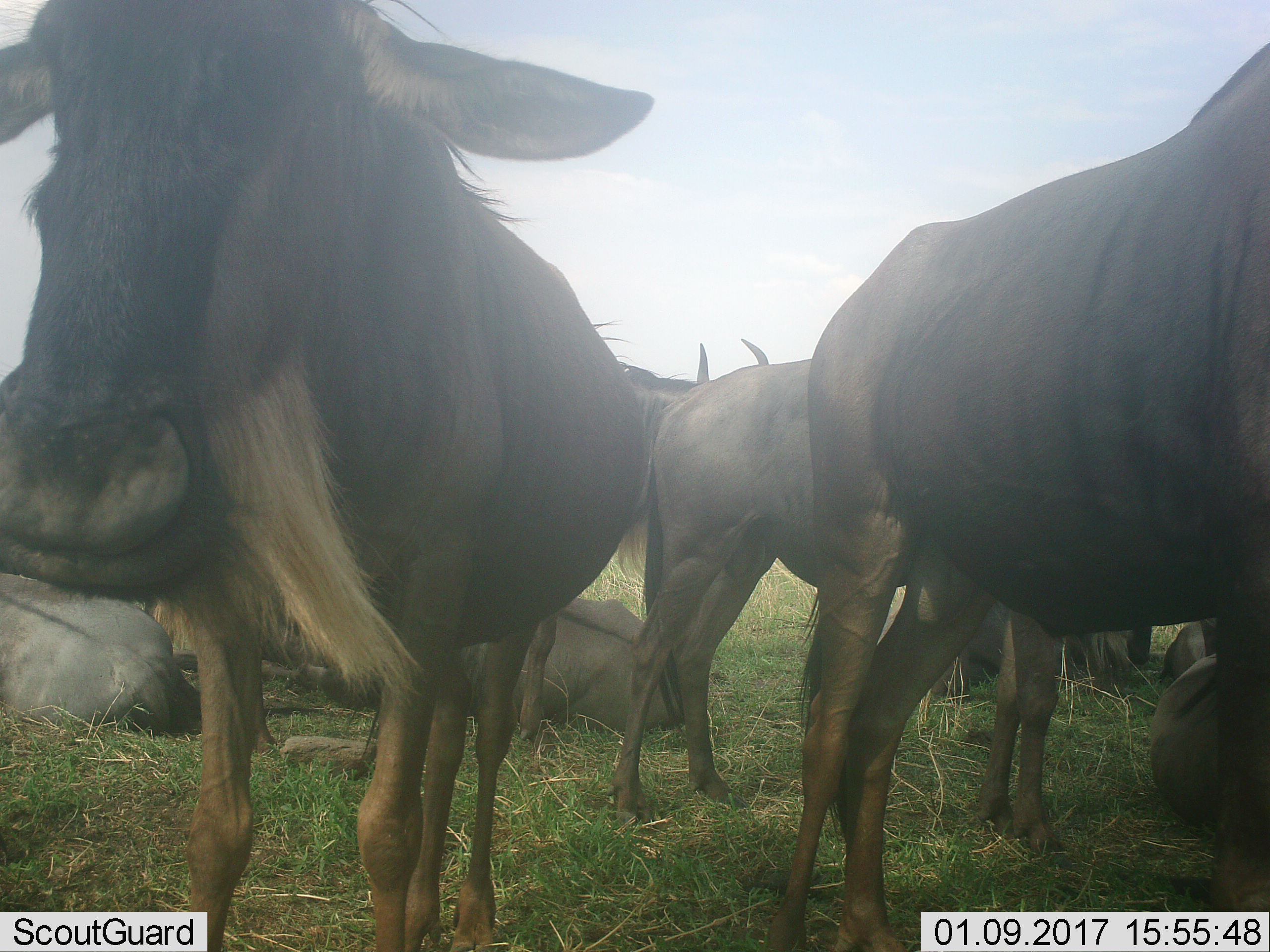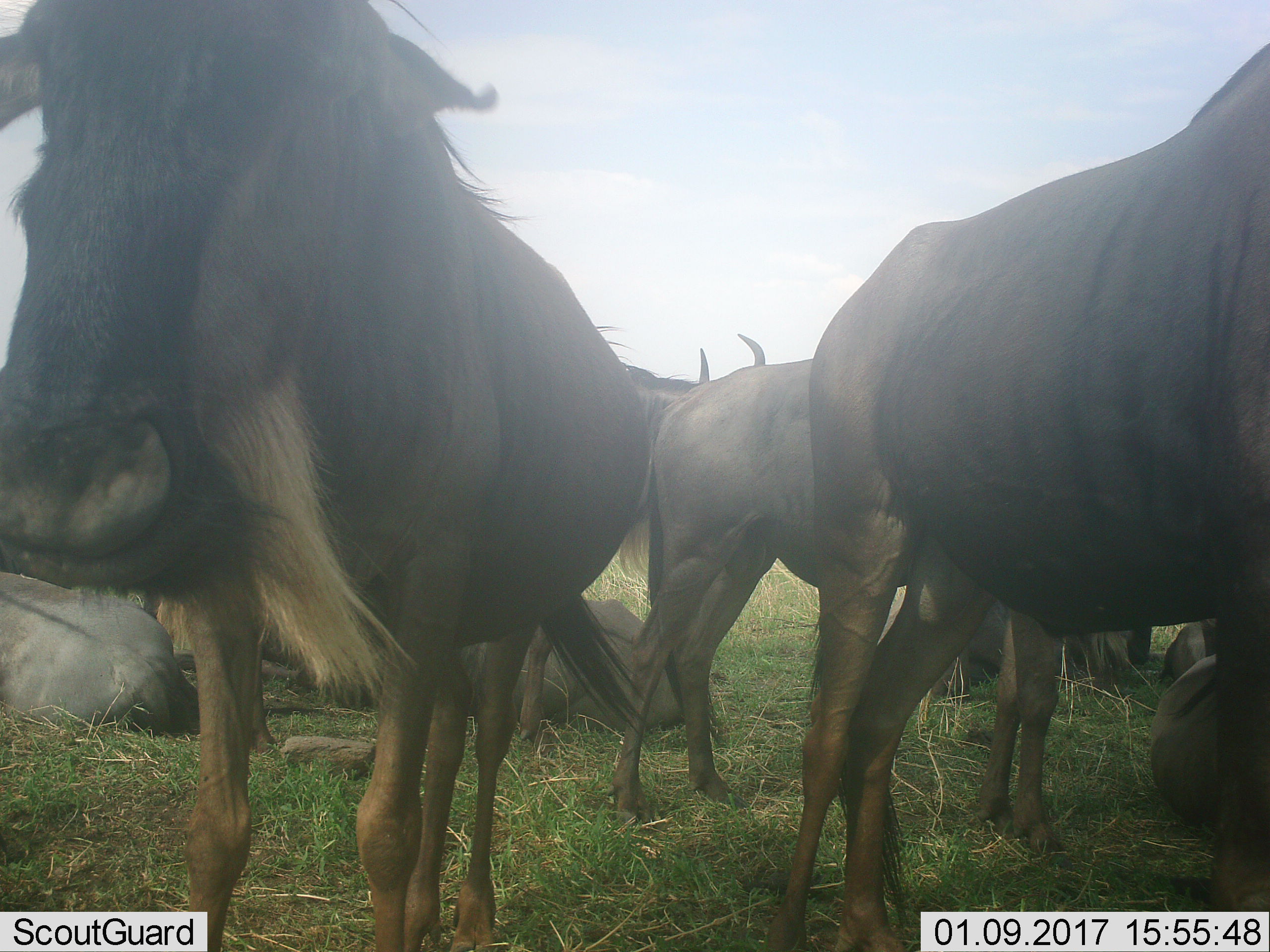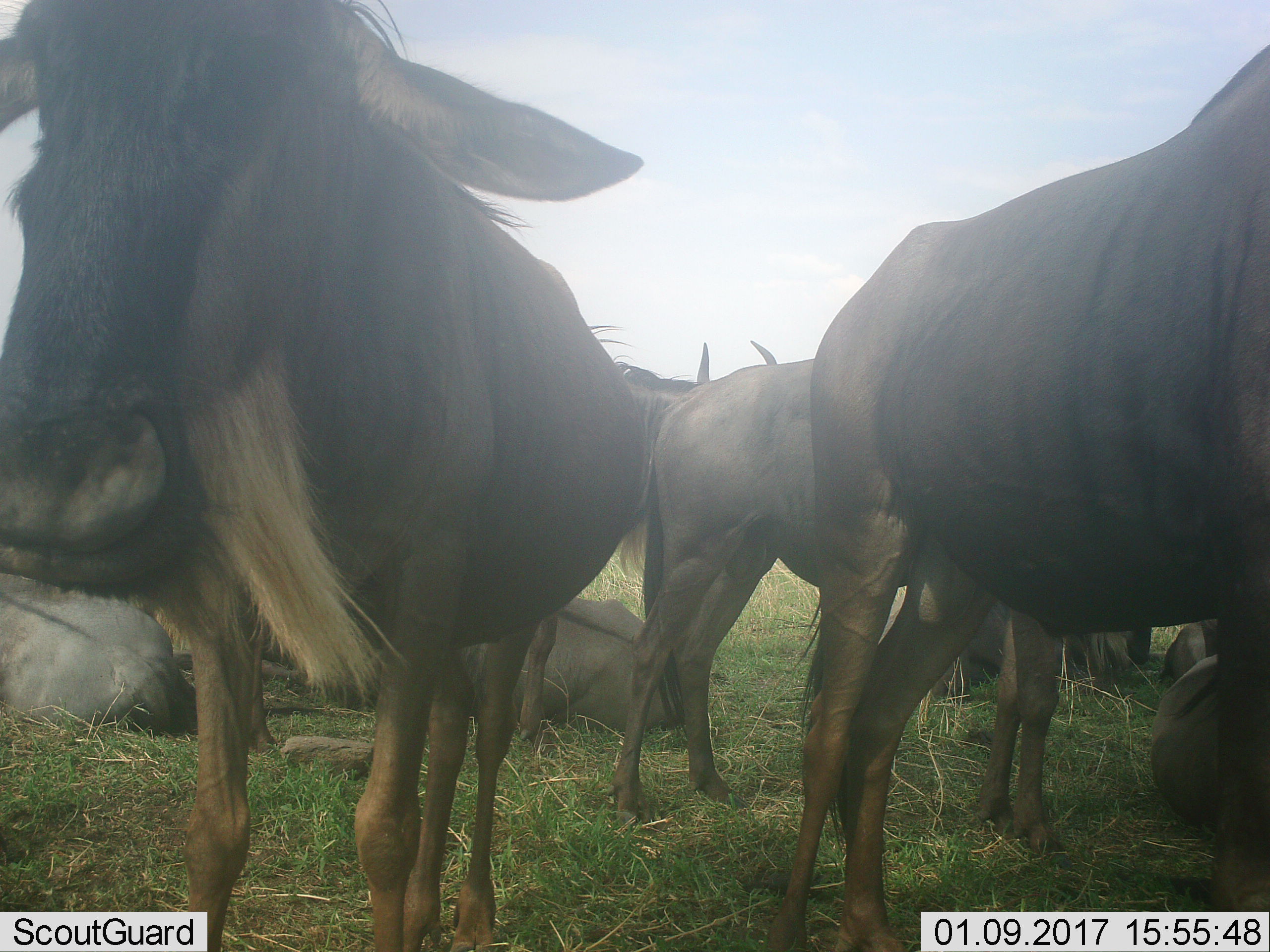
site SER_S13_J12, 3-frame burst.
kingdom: Animalia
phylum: Chordata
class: Mammalia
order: Artiodactyla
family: Bovidae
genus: Connochaetes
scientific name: Connochaetes taurinus taurinus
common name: blue wildebeest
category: wildebeestblue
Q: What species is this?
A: Wildebeestblue (blue wildebeest) (Connochaetes taurinus taurinus).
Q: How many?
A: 9.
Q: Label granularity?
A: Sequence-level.